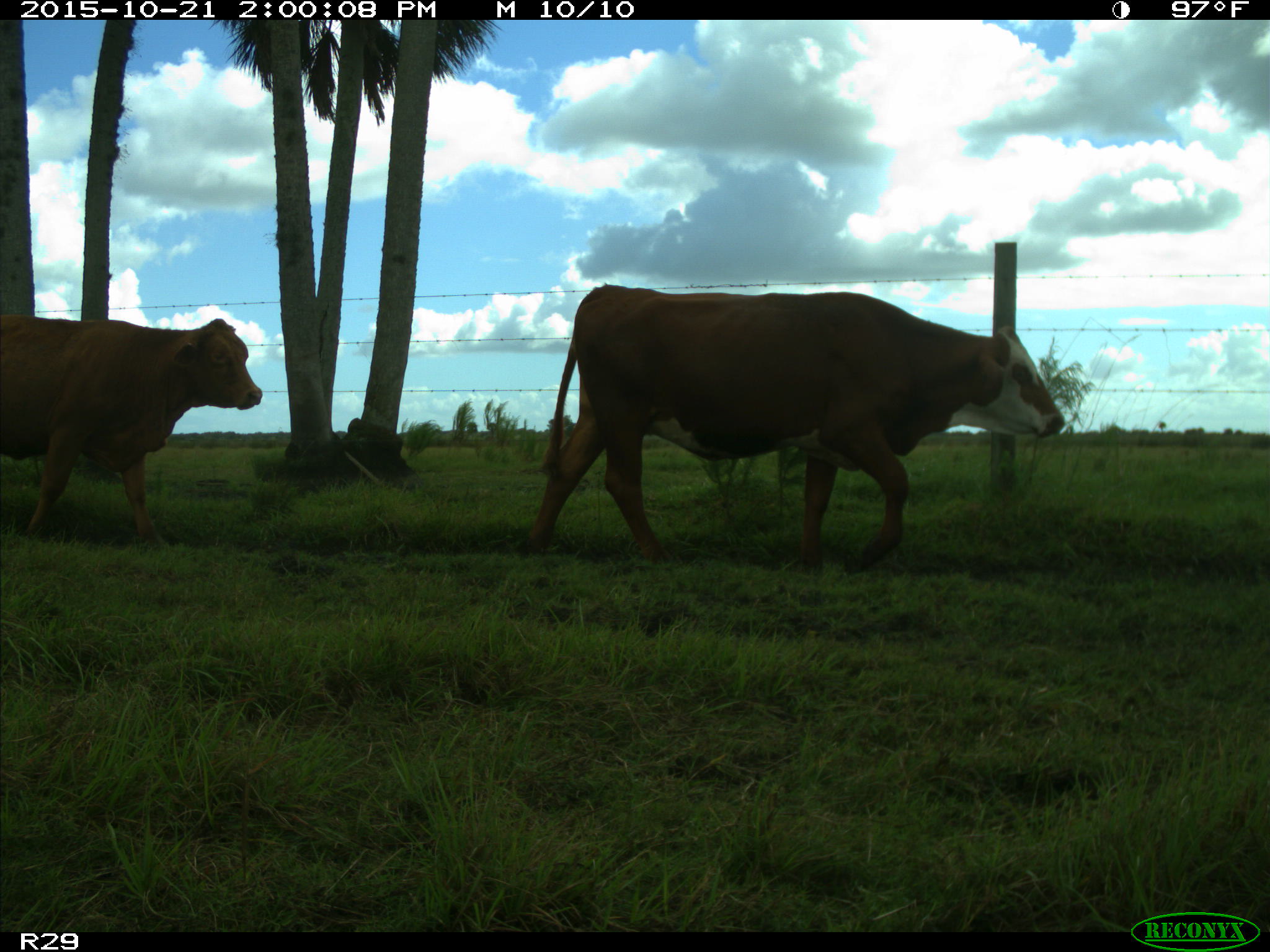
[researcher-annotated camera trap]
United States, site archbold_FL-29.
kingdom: Animalia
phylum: Chordata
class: Mammalia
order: Artiodactyla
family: Bovidae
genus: Bos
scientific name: Bos taurus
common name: domestic cow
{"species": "Bos taurus (domestic cow)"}